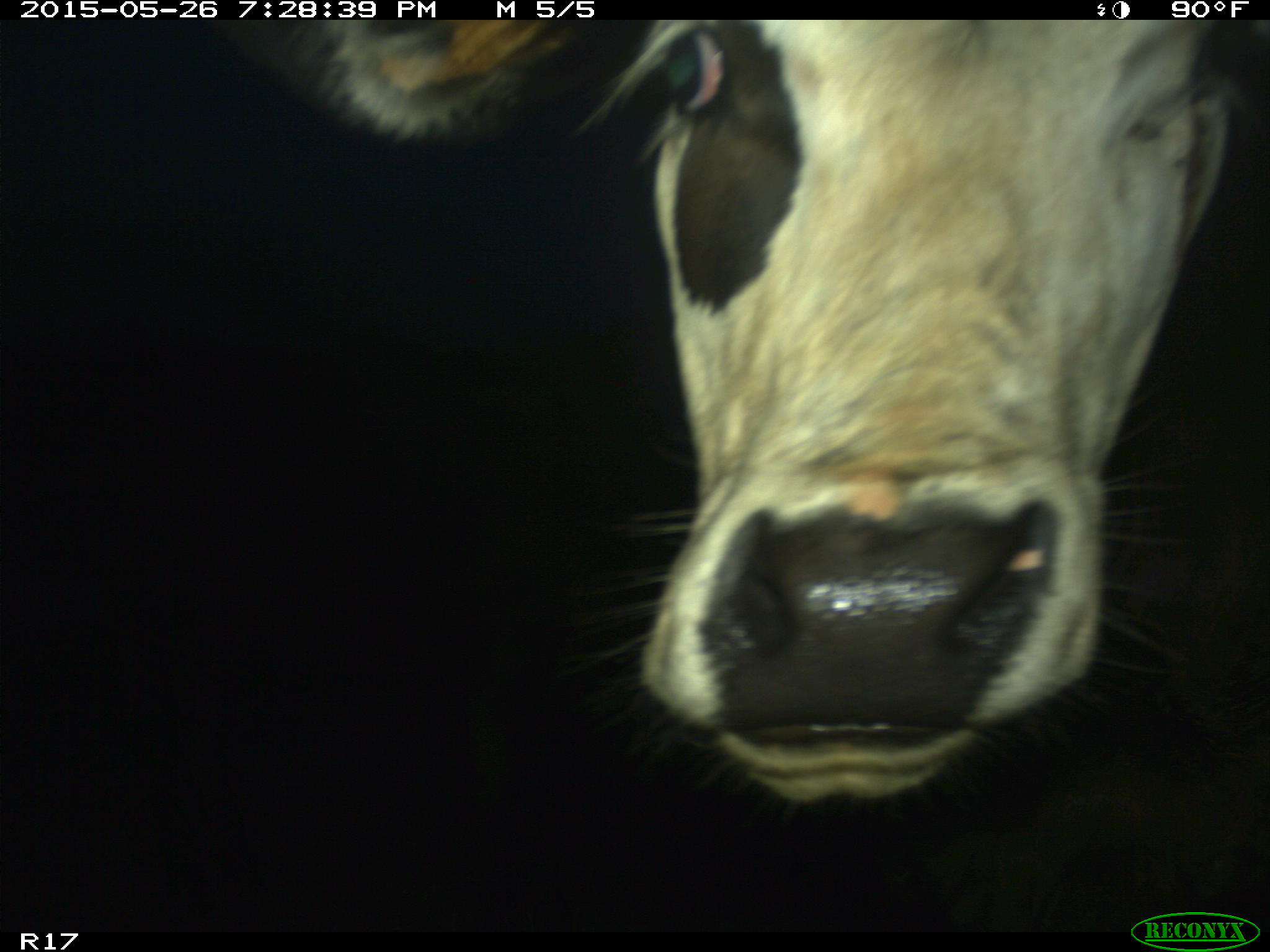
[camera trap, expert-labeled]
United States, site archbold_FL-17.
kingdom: Animalia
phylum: Chordata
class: Mammalia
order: Artiodactyla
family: Bovidae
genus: Bos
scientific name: Bos taurus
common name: domestic cow